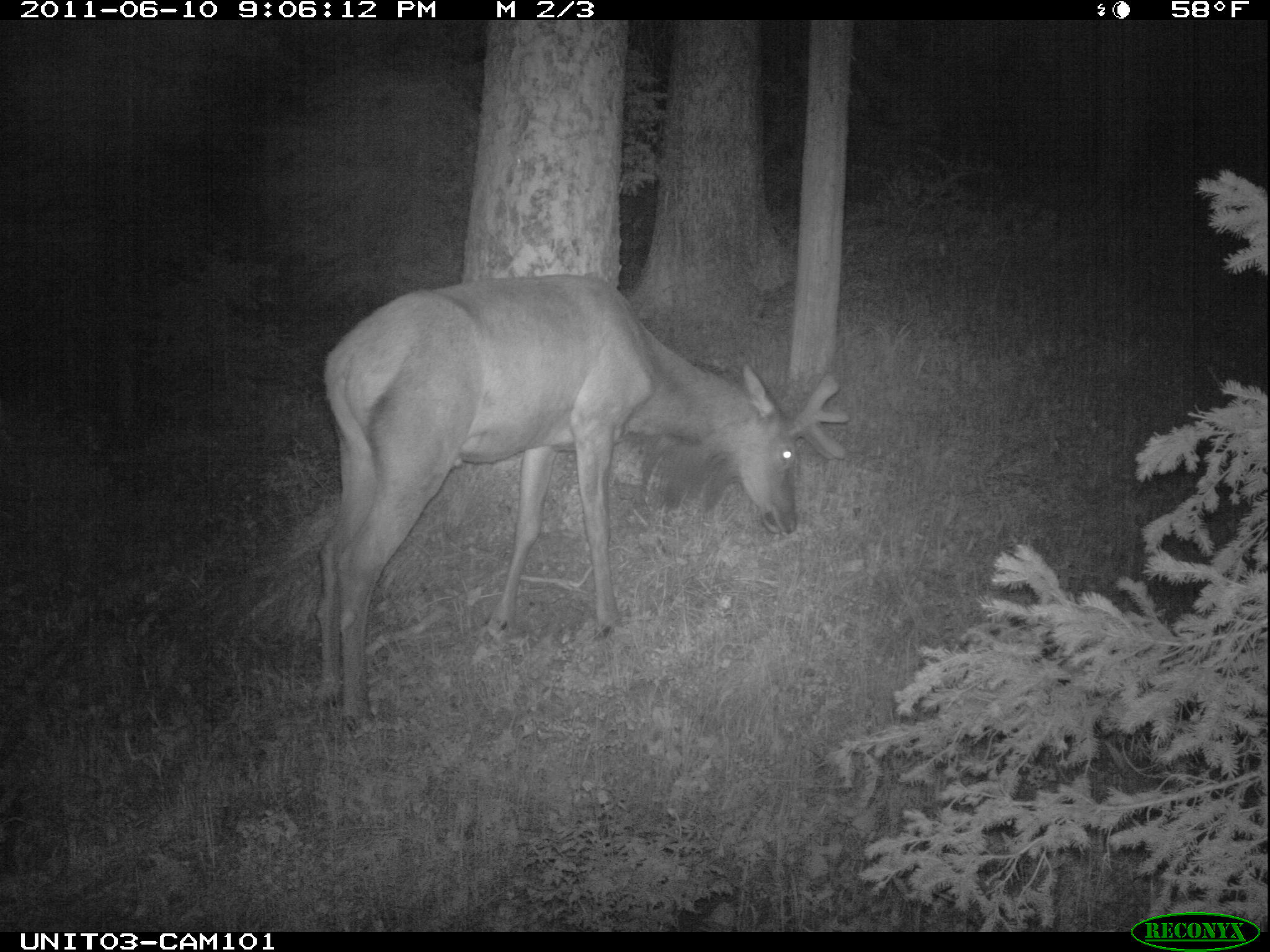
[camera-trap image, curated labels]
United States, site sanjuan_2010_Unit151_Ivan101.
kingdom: Animalia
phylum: Chordata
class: Mammalia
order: Artiodactyla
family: Cervidae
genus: Cervus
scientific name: Cervus elaphus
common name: red deer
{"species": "Cervus elaphus (red deer)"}